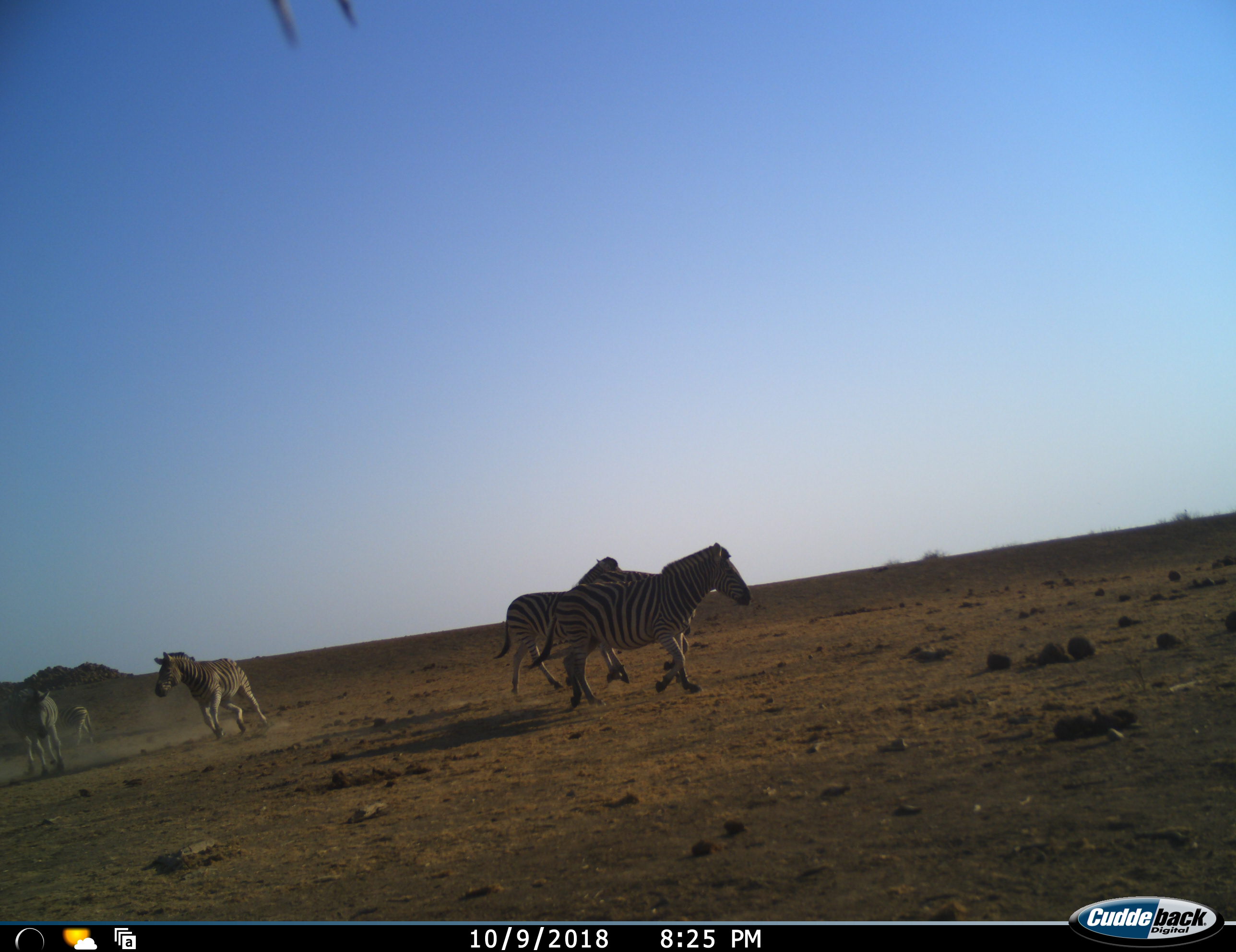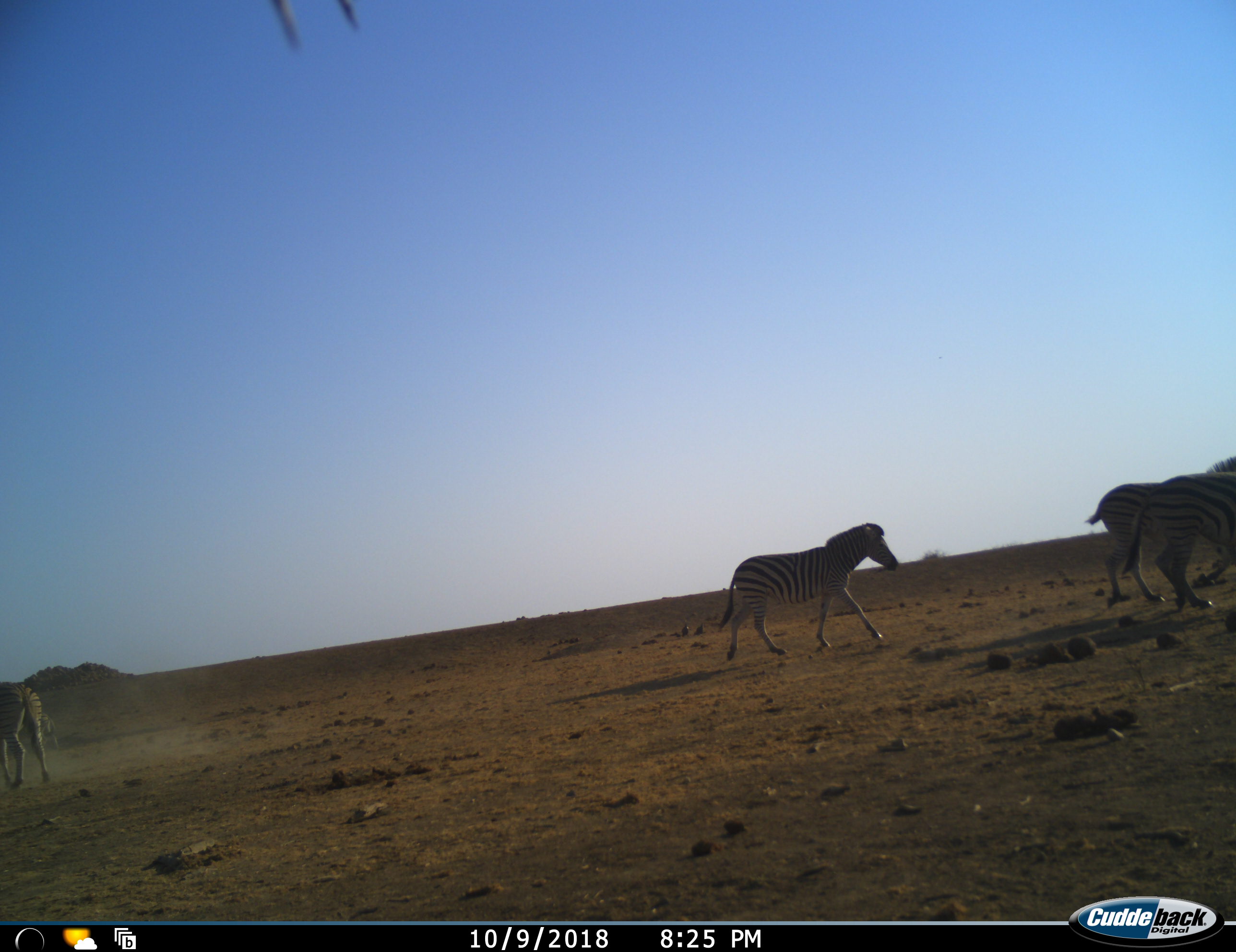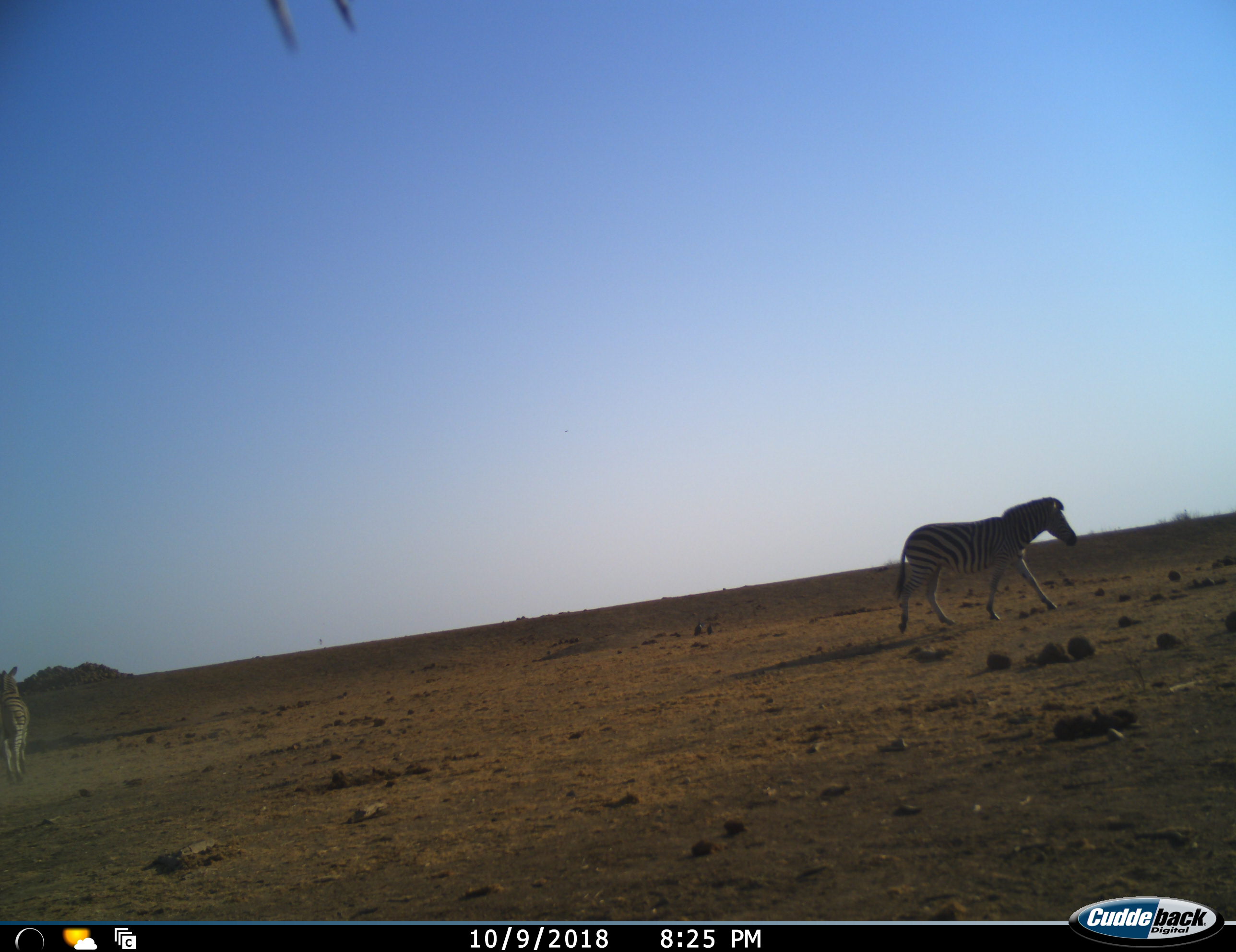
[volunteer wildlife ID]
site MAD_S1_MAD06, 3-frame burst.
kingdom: Animalia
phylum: Chordata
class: Mammalia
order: Perissodactyla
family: Equidae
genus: Equus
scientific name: Equus quagga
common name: plains zebra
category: zebraplains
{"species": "zebraplains (plains zebra) (Equus quagga)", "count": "5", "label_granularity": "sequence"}